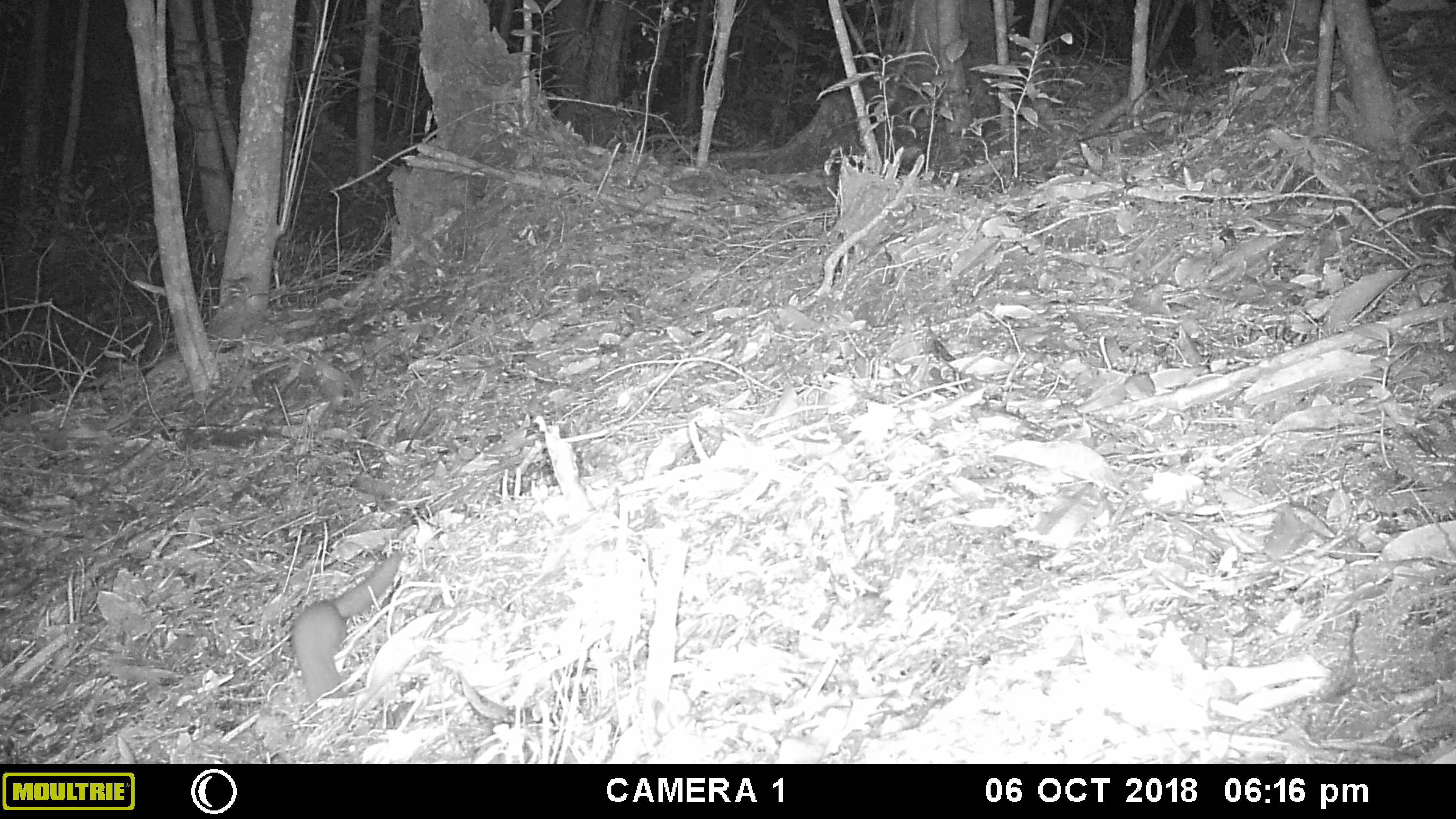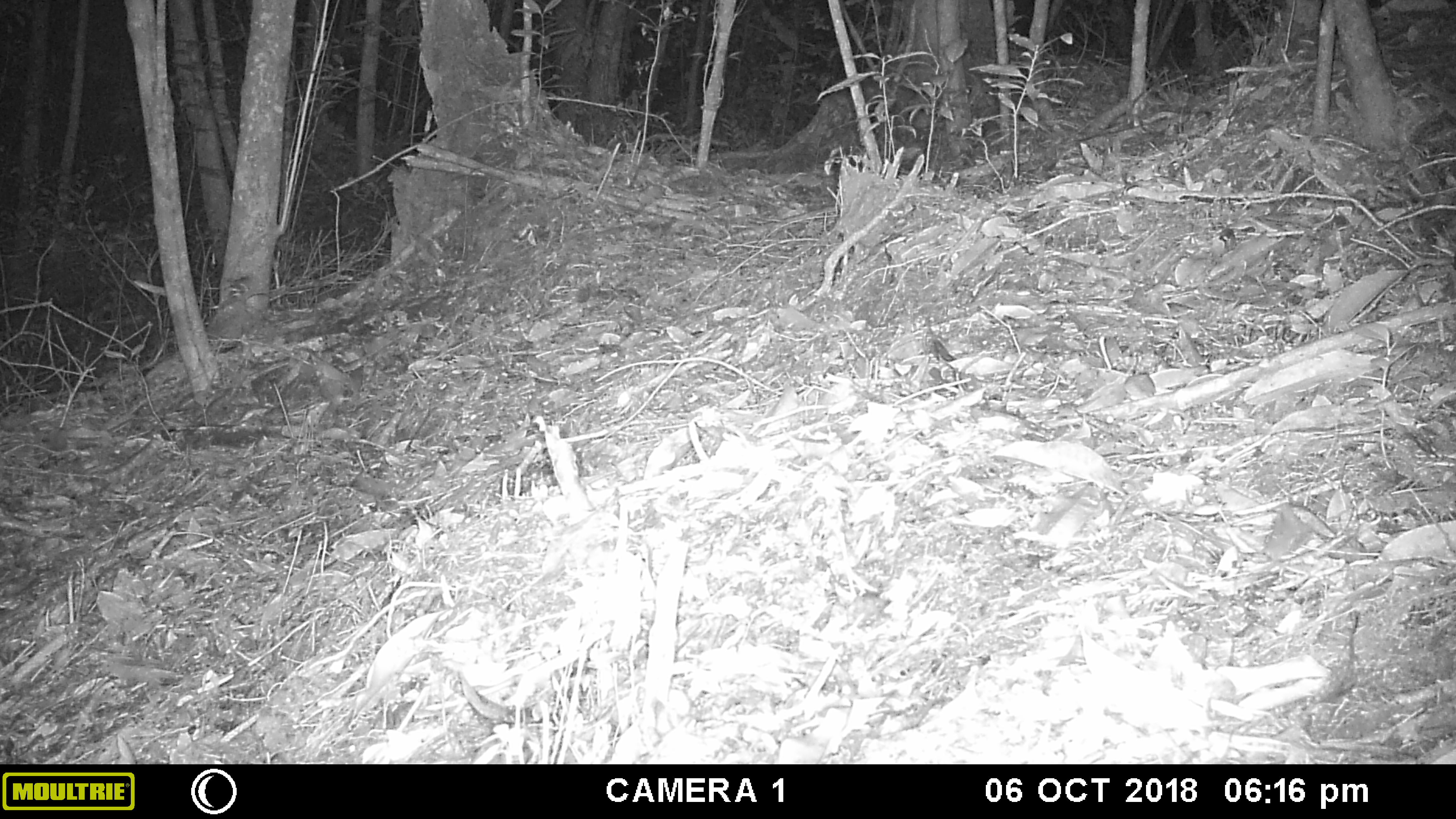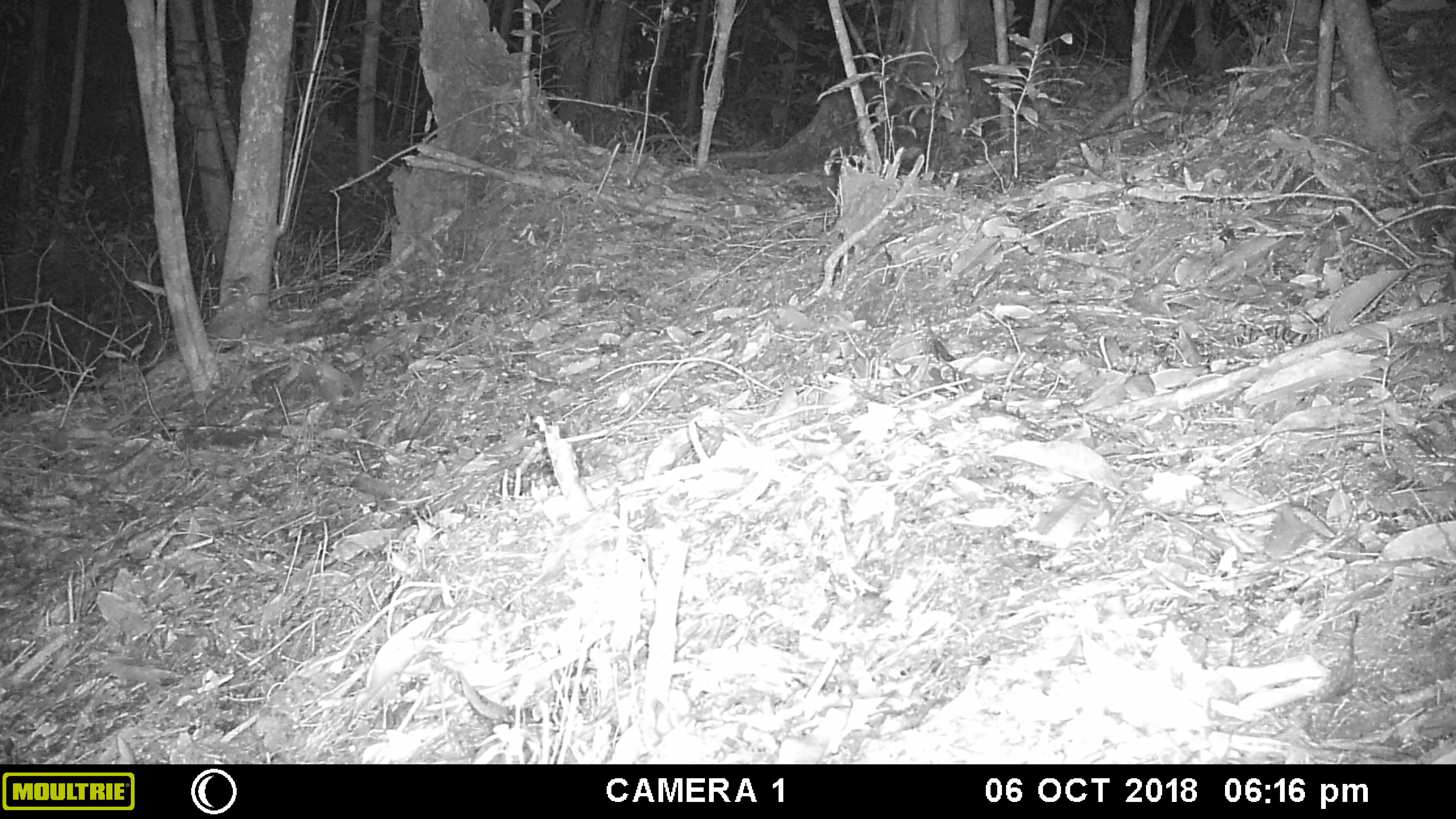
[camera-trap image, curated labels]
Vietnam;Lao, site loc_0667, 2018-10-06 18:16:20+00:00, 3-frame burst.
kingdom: Animalia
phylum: Chordata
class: Mammalia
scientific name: Mammalia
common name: mammal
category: unidentified small mammal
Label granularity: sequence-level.